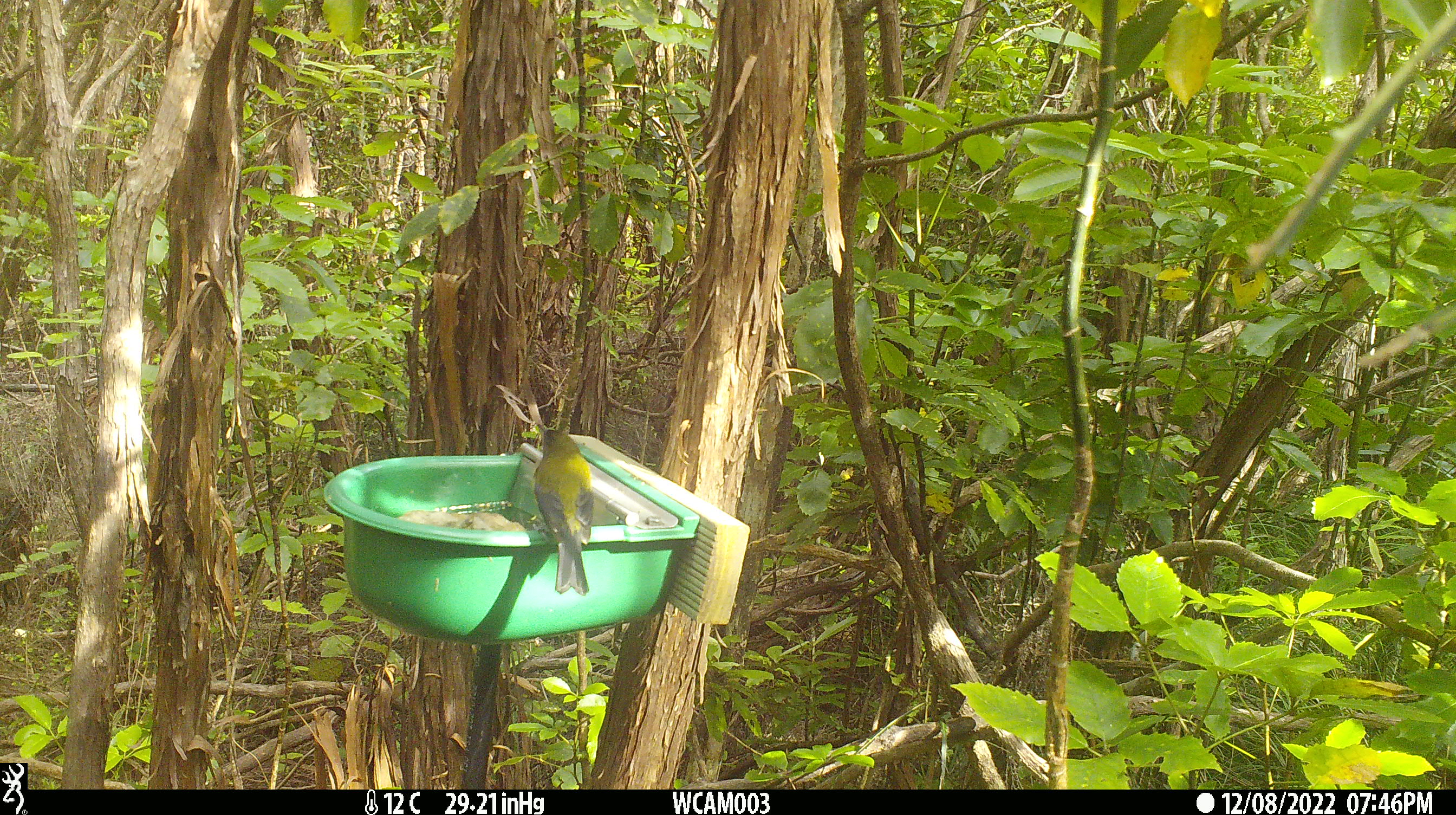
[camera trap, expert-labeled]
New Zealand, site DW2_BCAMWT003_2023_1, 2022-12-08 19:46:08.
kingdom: Animalia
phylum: Chordata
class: Aves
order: Passeriformes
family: Meliphagidae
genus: Anthornis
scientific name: Anthornis melanura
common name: new zealand bellbird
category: bellbird